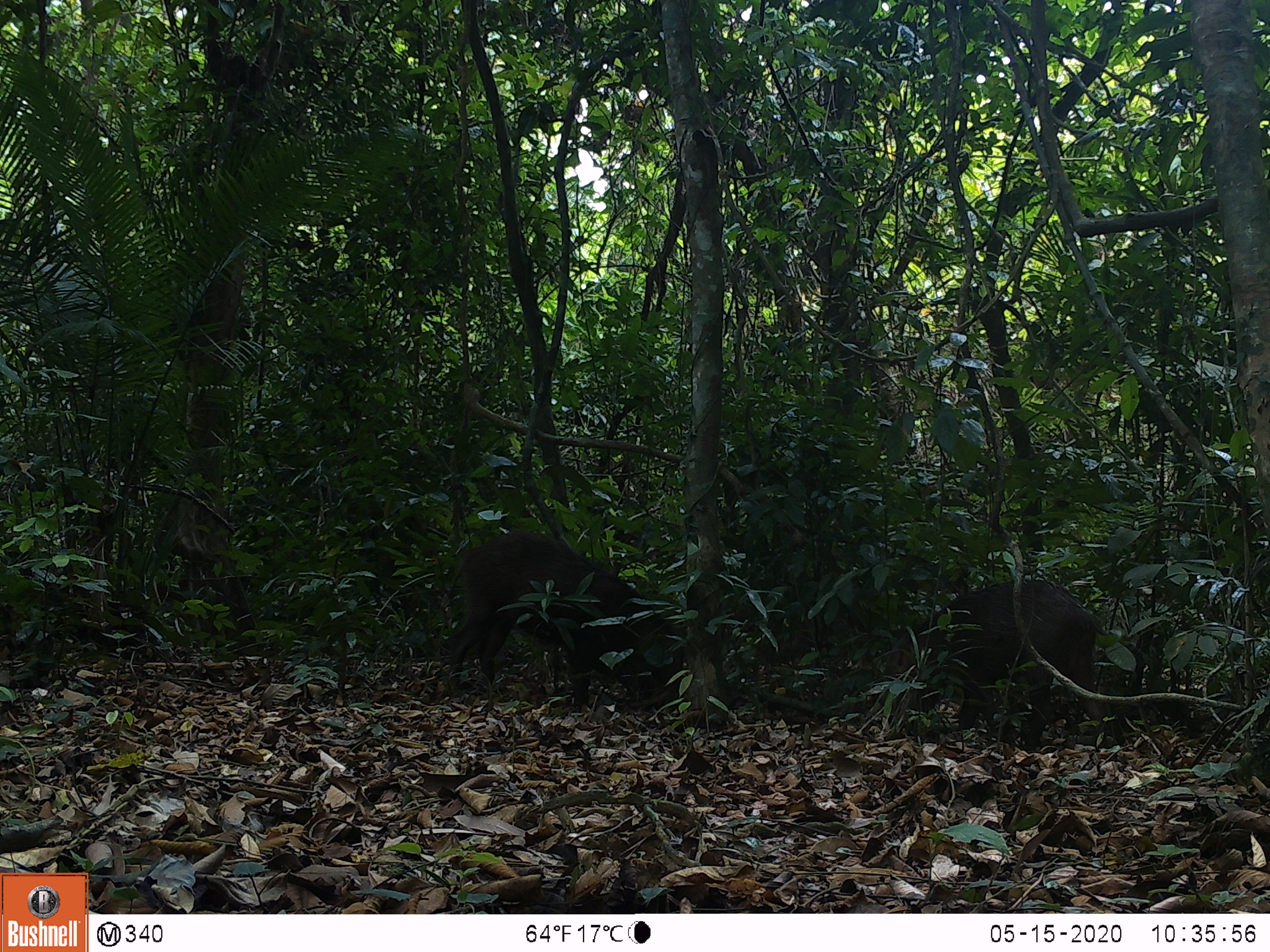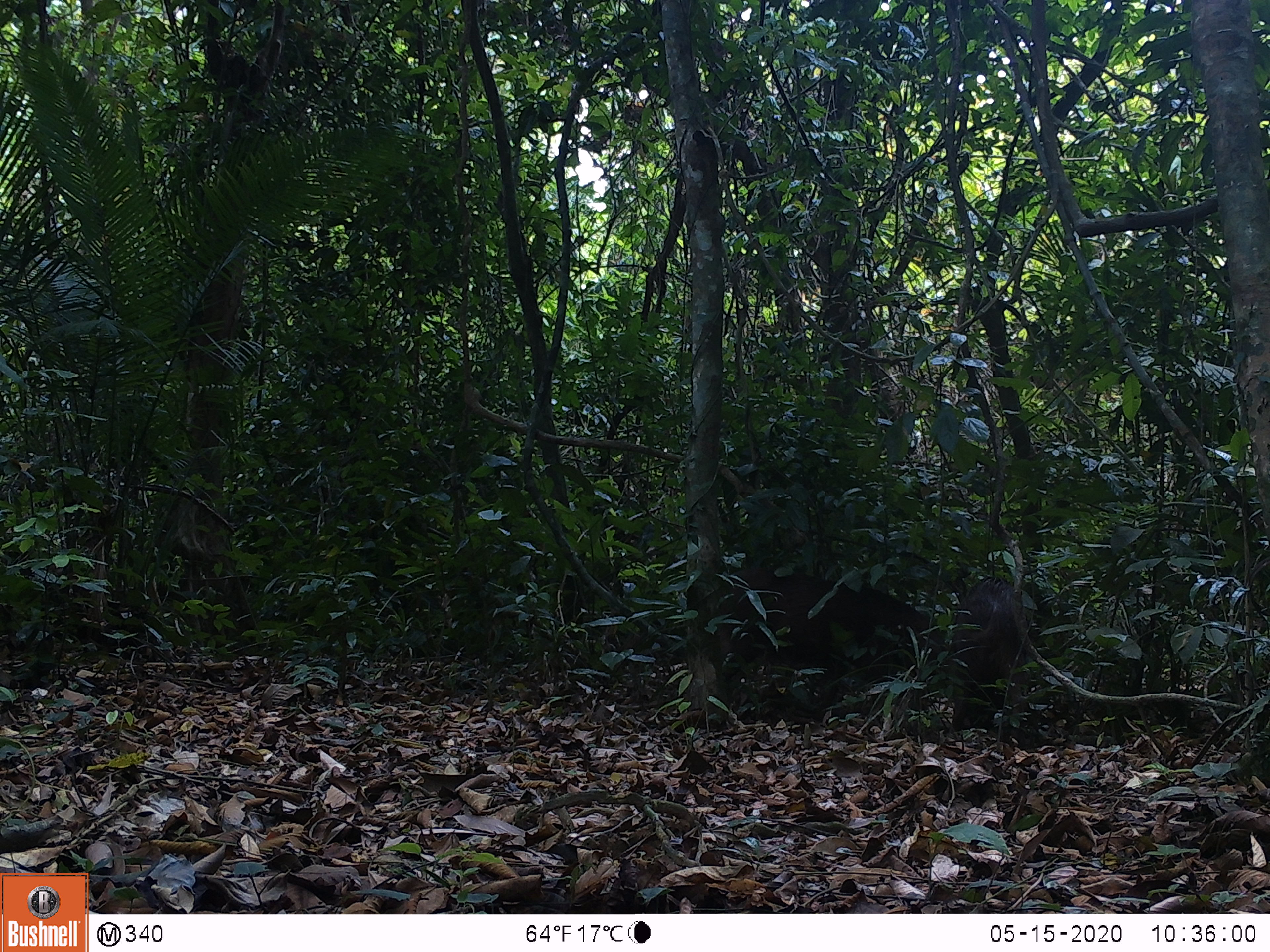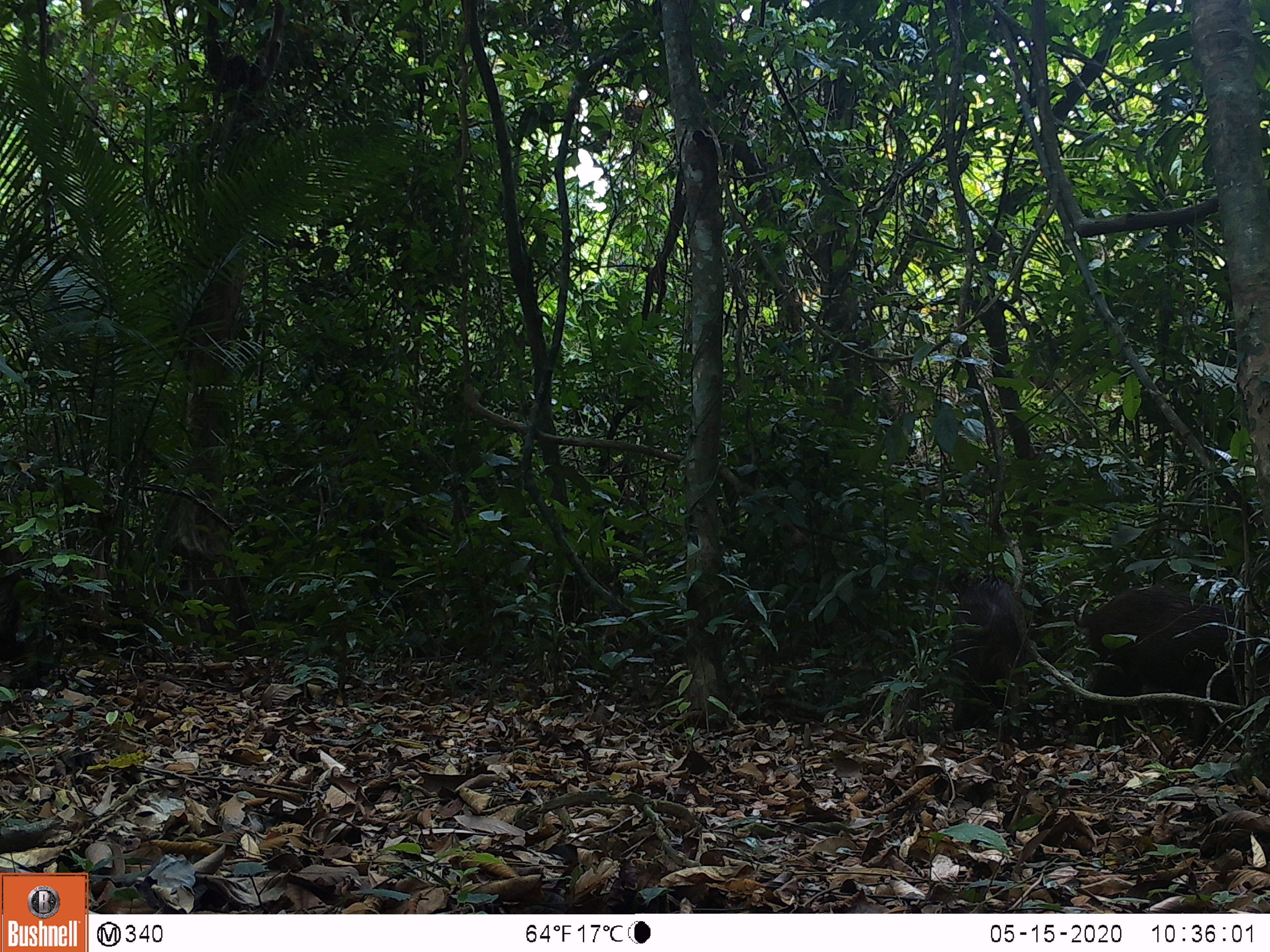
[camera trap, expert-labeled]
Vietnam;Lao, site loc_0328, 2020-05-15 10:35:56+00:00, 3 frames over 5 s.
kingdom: Animalia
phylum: Chordata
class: Mammalia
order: Artiodactyla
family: Suidae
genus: Sus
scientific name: Sus scrofa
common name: eurasian wild pig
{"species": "eurasian wild pig (Sus scrofa)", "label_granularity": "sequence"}